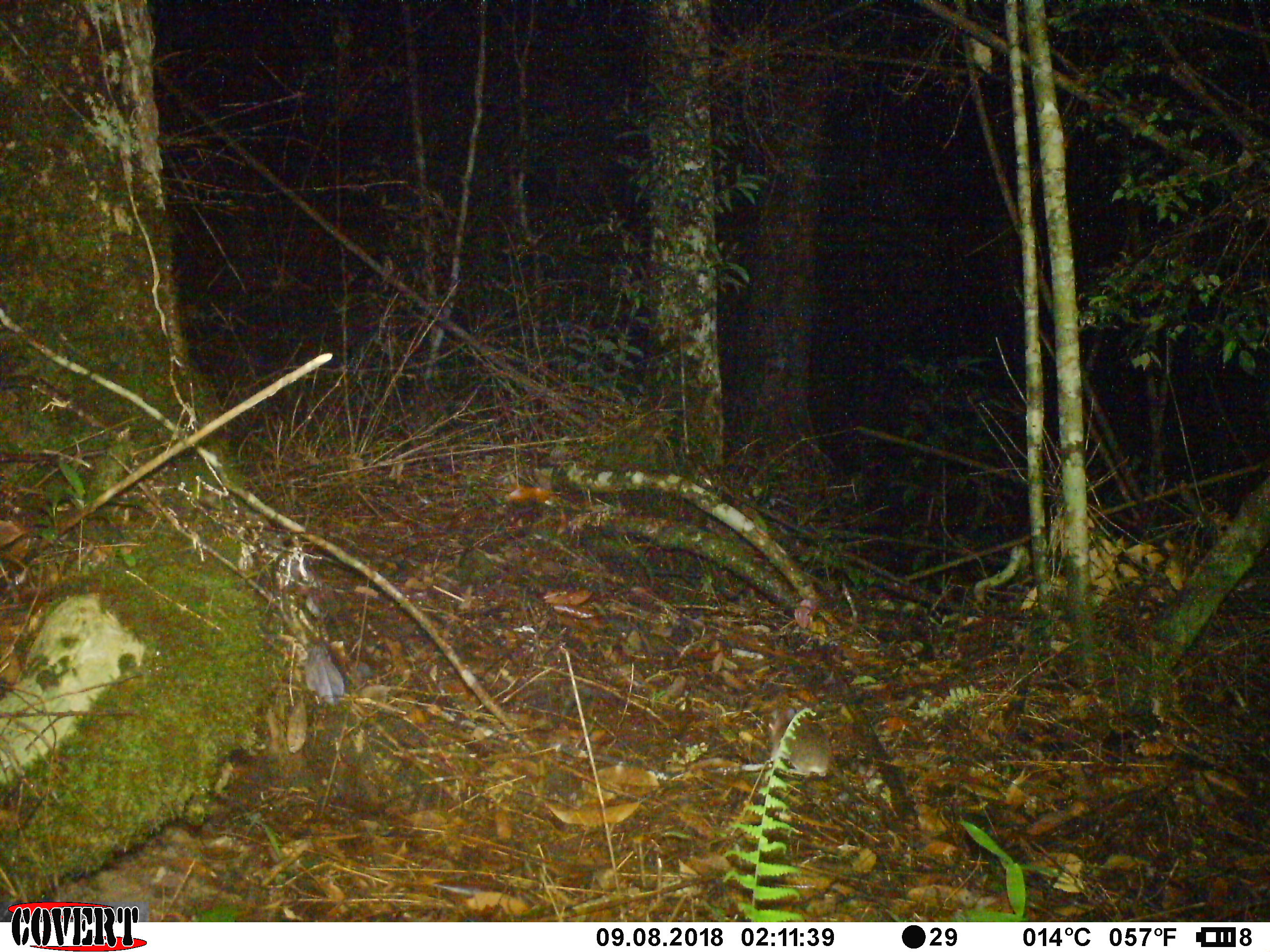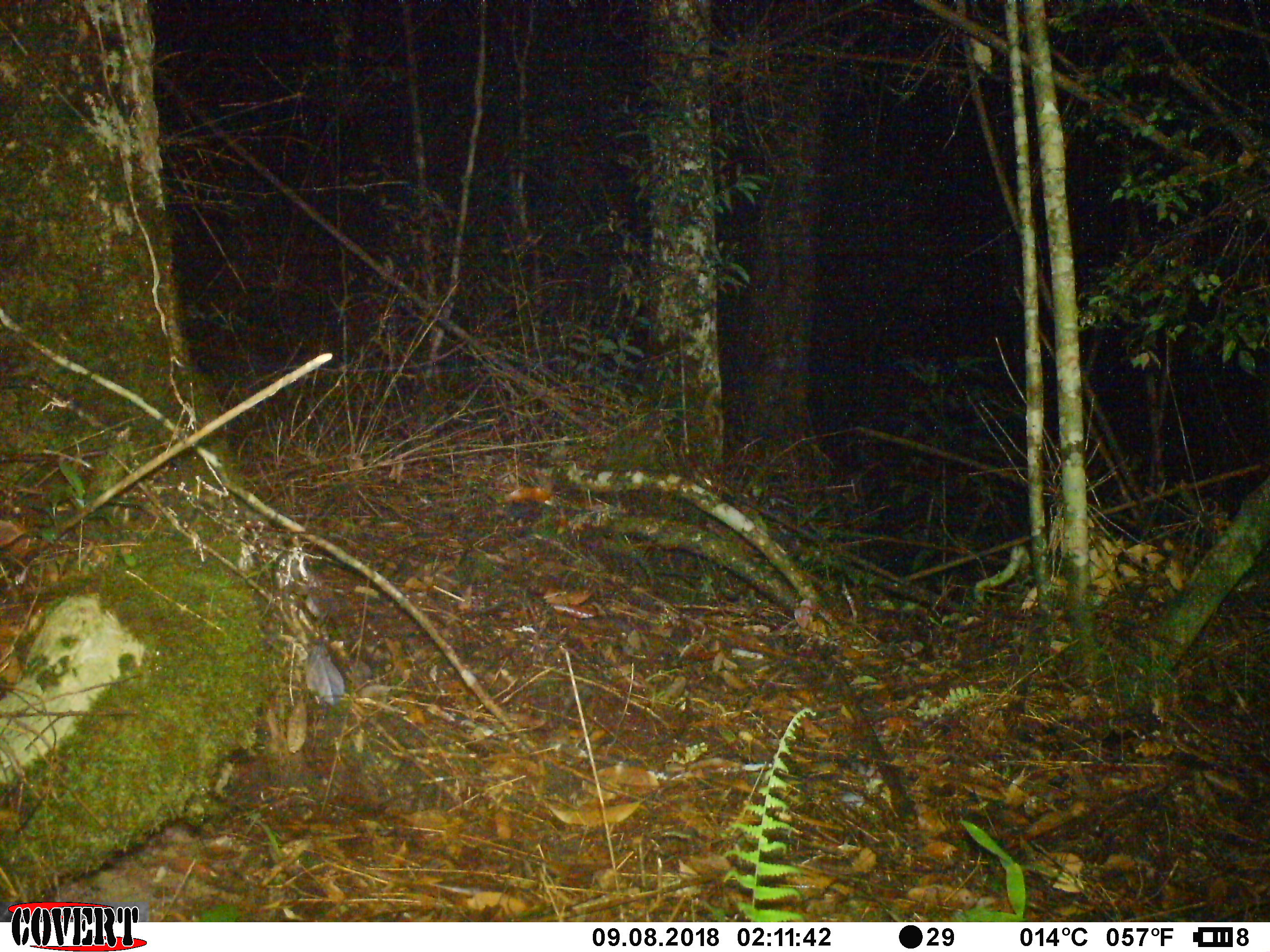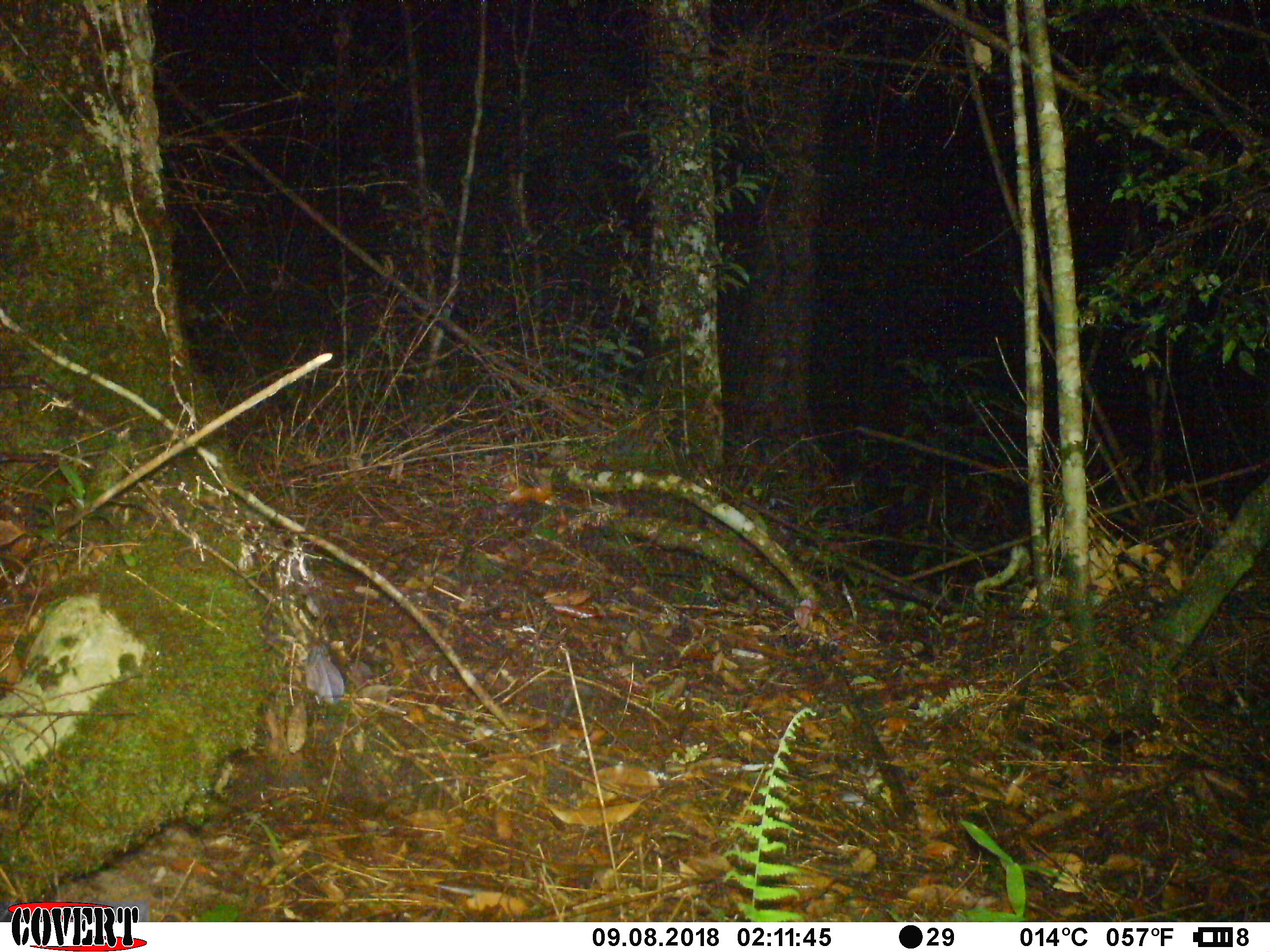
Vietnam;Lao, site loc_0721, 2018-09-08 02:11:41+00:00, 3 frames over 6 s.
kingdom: Animalia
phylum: Chordata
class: Mammalia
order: Rodentia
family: Muridae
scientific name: Muridae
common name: old-world mice and rats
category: unidentified murid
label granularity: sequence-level